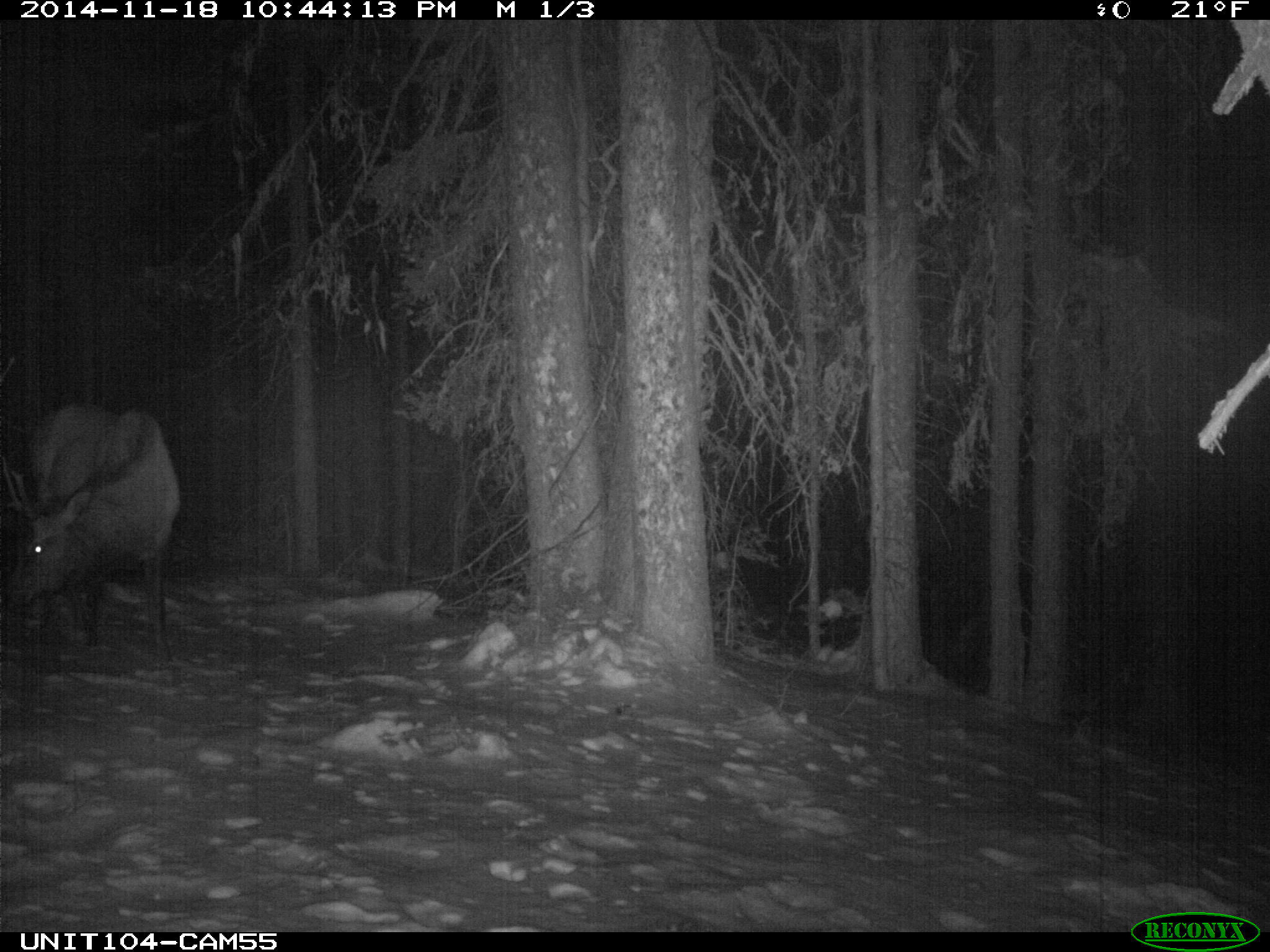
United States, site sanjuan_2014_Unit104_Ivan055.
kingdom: Animalia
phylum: Chordata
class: Mammalia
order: Artiodactyla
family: Cervidae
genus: Cervus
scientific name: Cervus elaphus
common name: red deer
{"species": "Cervus elaphus (red deer)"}